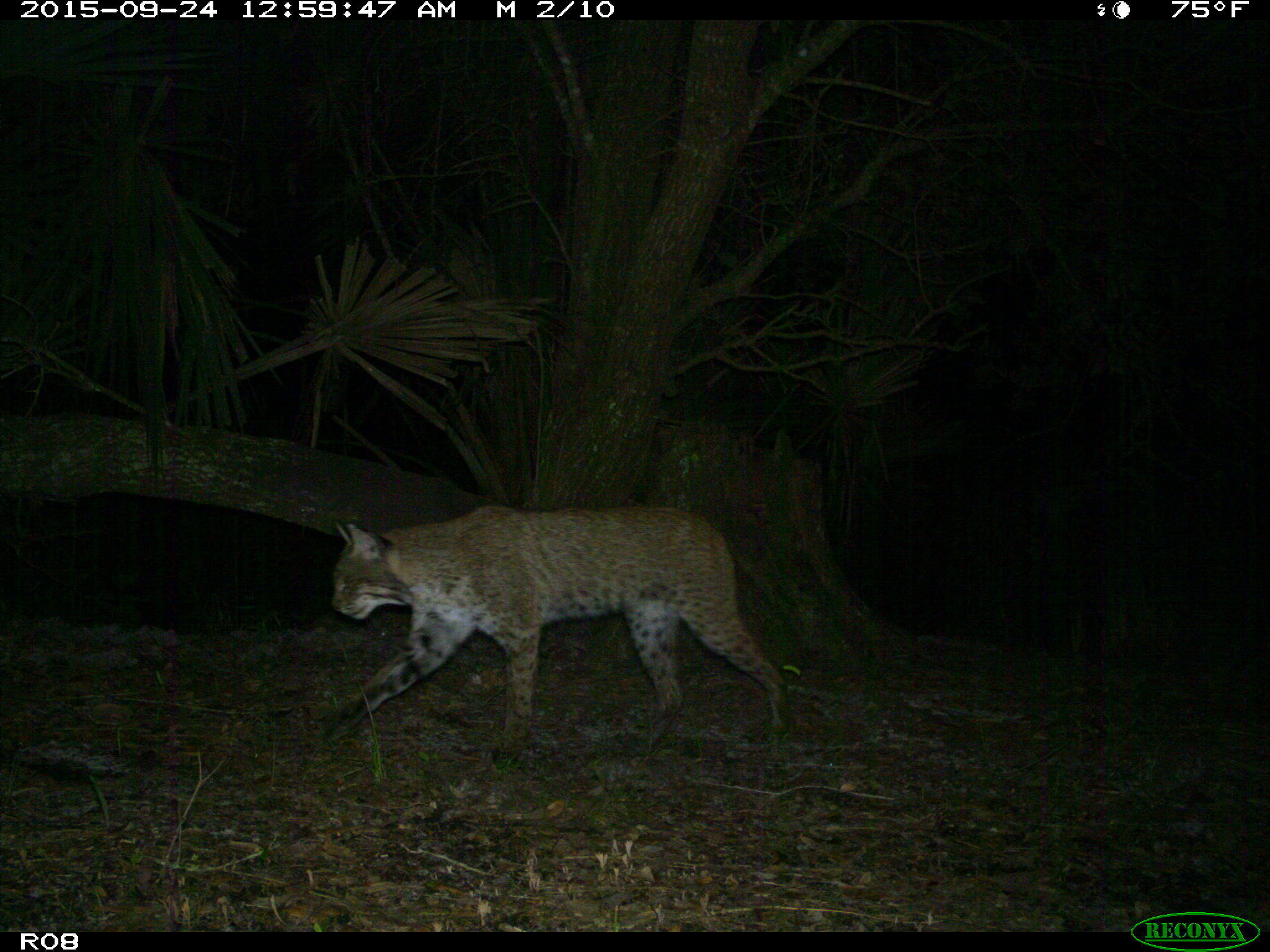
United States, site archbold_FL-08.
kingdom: Animalia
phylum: Chordata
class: Mammalia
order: Carnivora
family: Felidae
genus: Lynx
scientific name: Lynx rufus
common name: bobcat